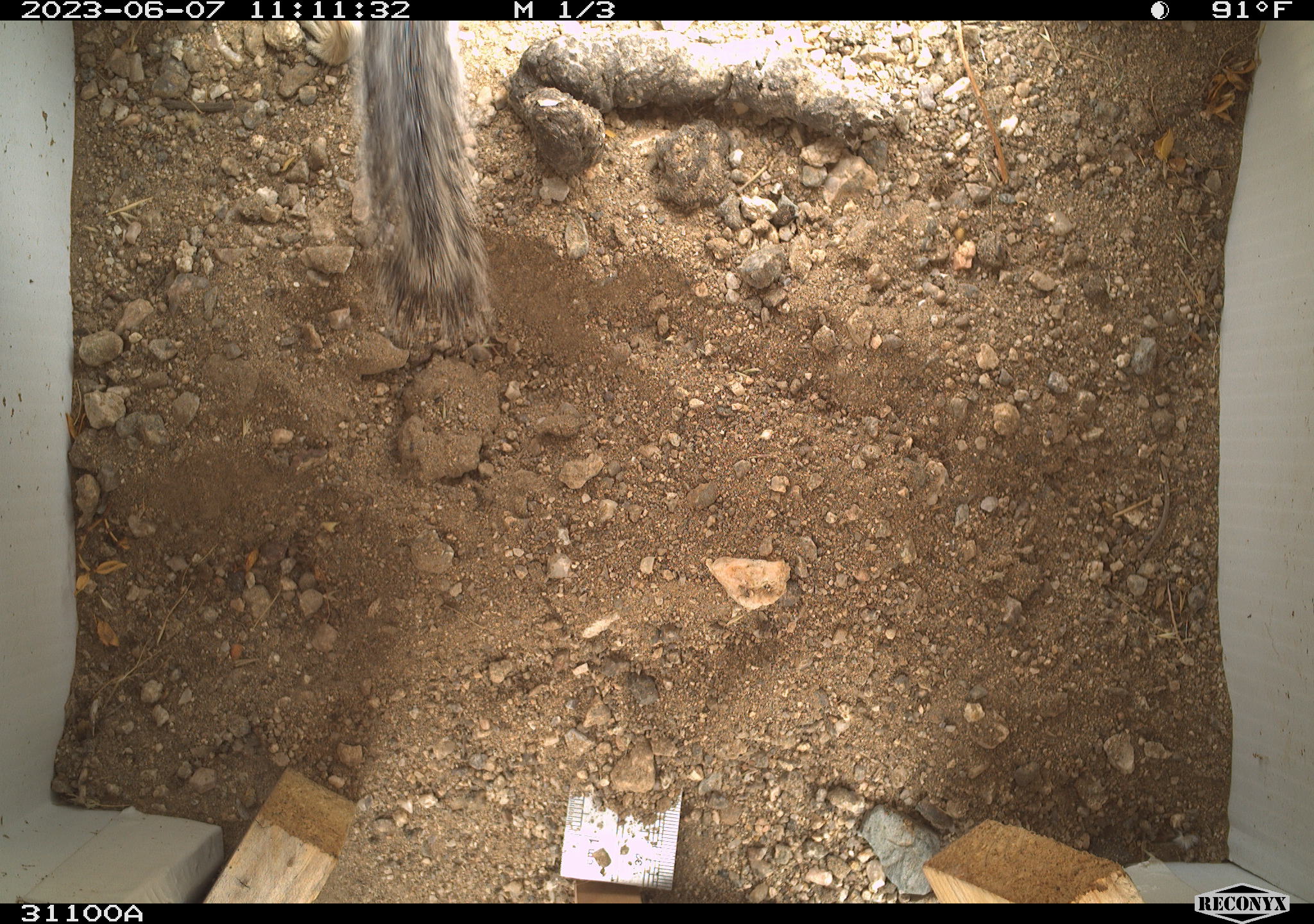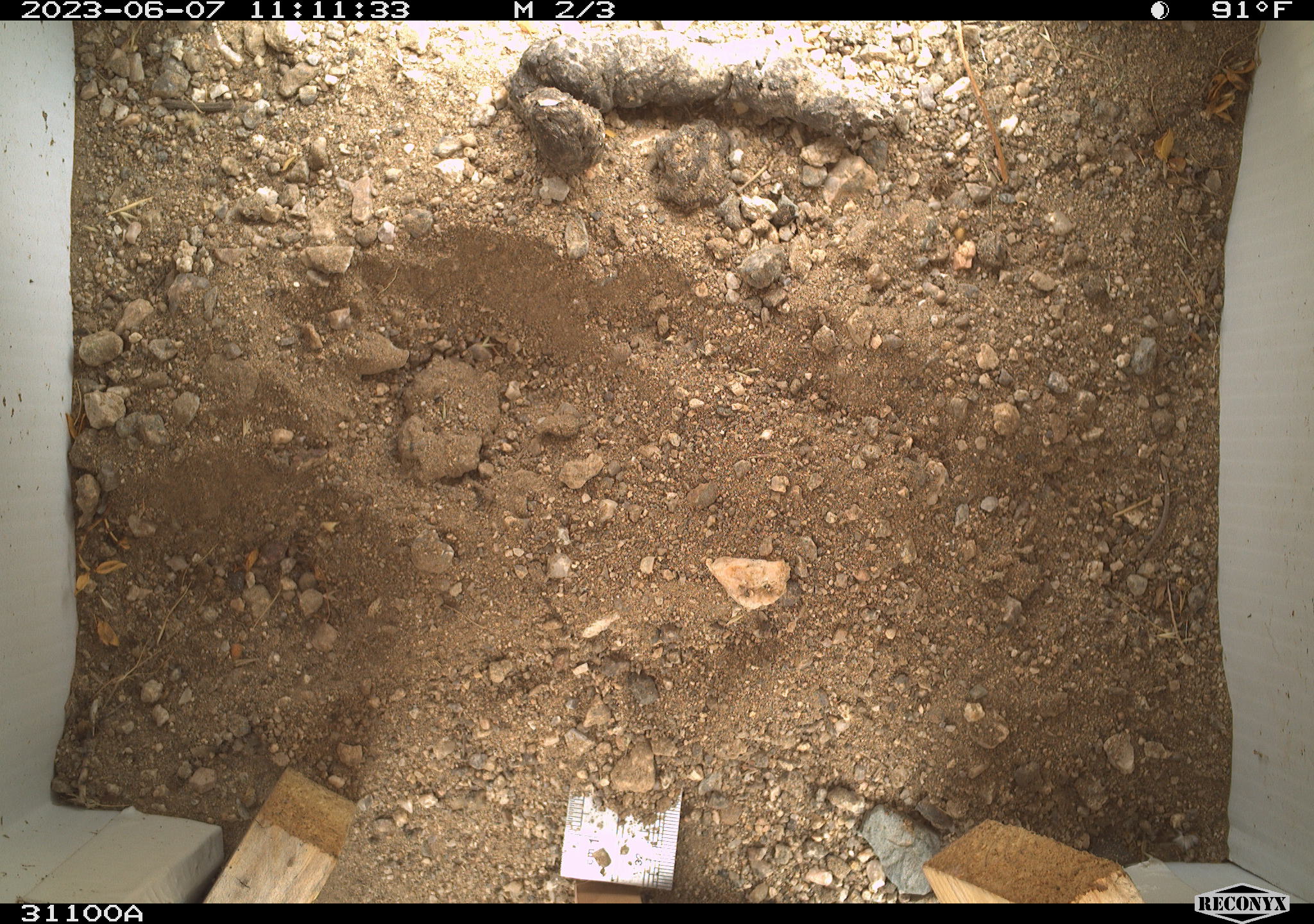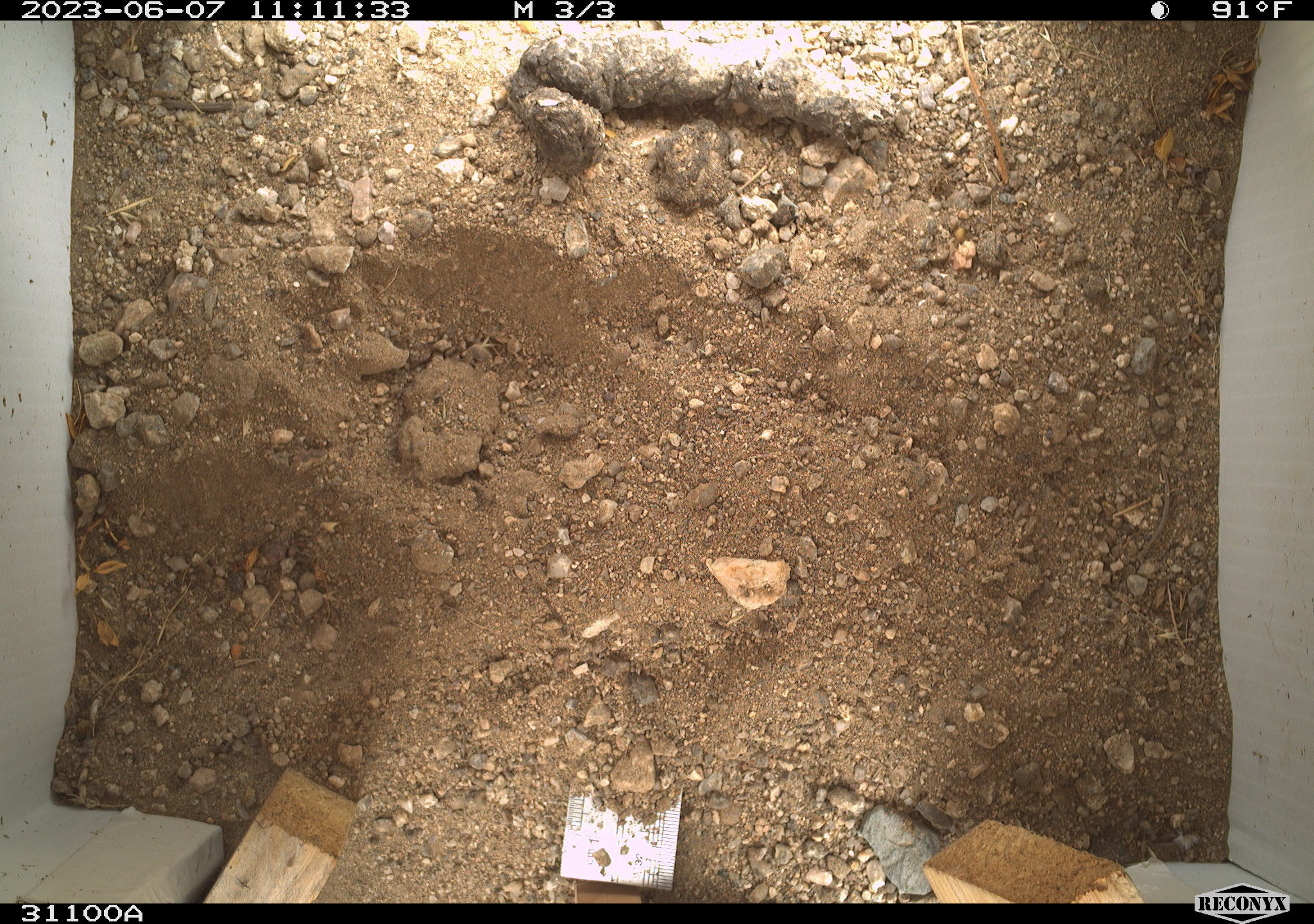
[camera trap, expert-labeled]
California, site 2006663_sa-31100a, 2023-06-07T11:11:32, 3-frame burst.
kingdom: Animalia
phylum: Chordata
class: Mammalia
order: Rodentia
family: Sciuridae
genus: Ammospermophilus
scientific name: Ammospermophilus leucurus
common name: white-tailed antelope squirrel